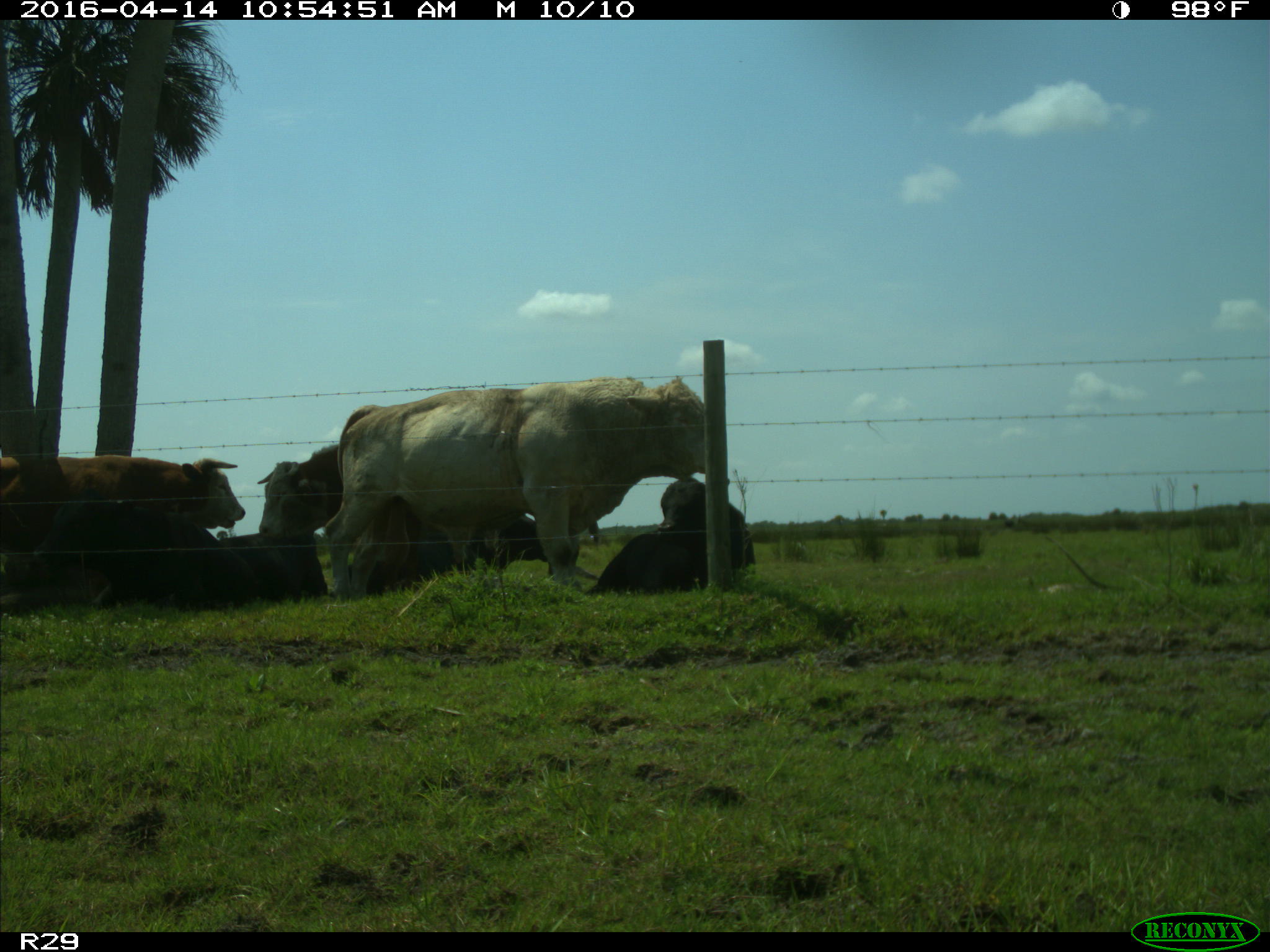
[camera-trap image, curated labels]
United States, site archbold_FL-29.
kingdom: Animalia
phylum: Chordata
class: Mammalia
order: Artiodactyla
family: Bovidae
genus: Bos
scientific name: Bos taurus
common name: domestic cow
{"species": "Bos taurus (domestic cow)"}